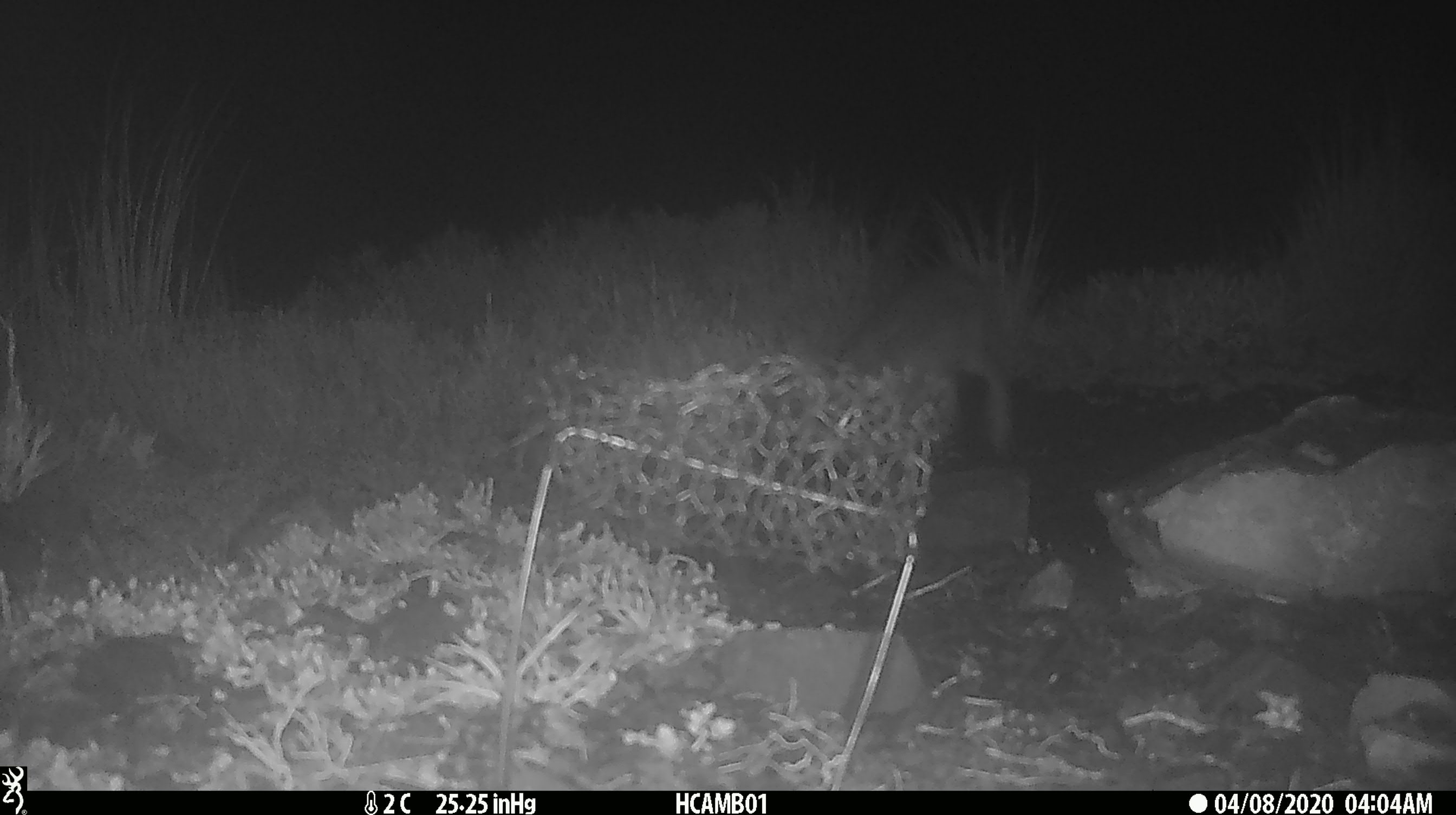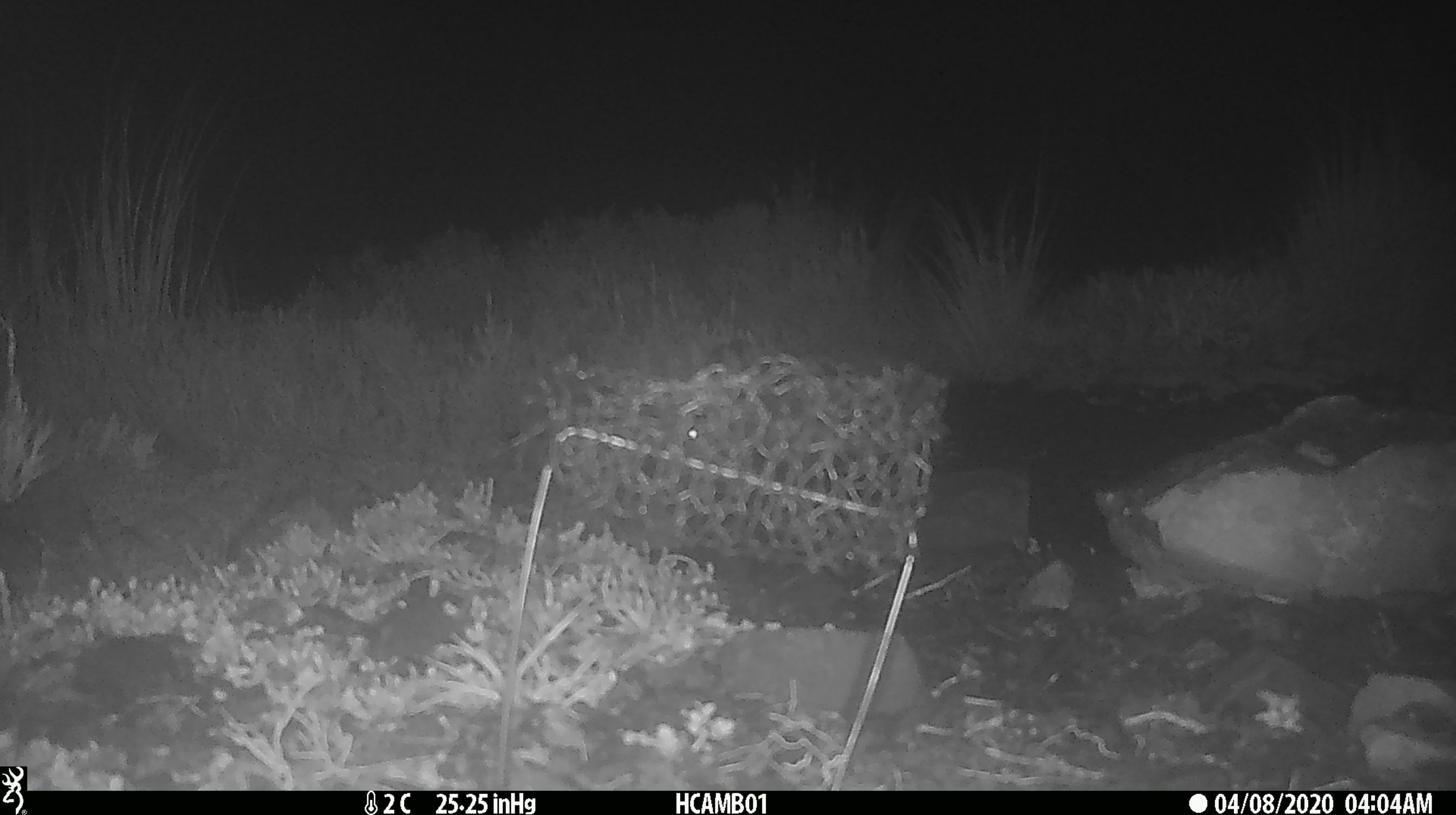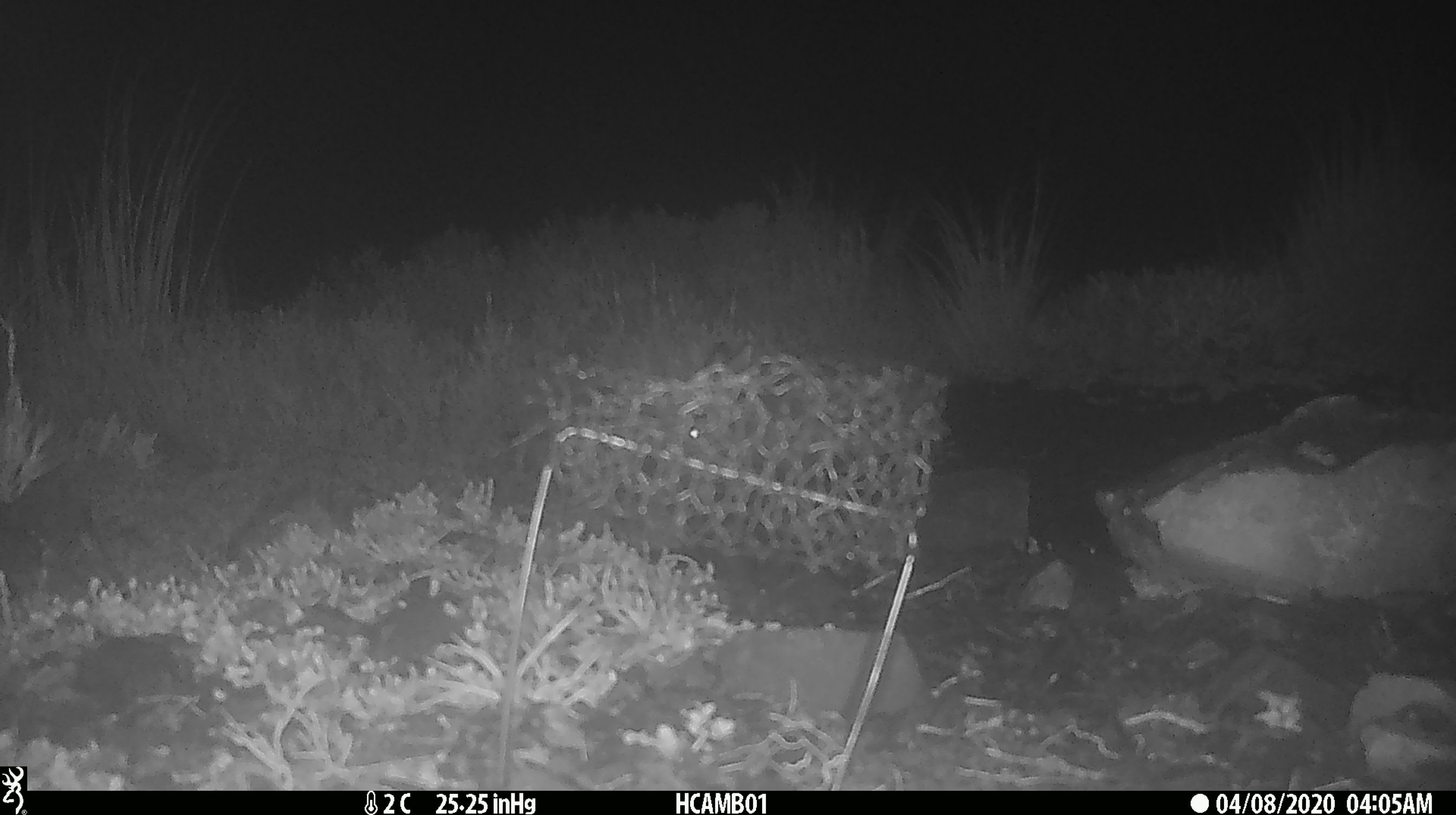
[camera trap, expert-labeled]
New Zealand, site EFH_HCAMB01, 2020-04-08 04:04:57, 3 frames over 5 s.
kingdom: Animalia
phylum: Chordata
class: Mammalia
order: Lagomorpha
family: Leporidae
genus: Lepus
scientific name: Lepus europaeus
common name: brown hare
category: hare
Hare (brown hare) (Lepus europaeus).